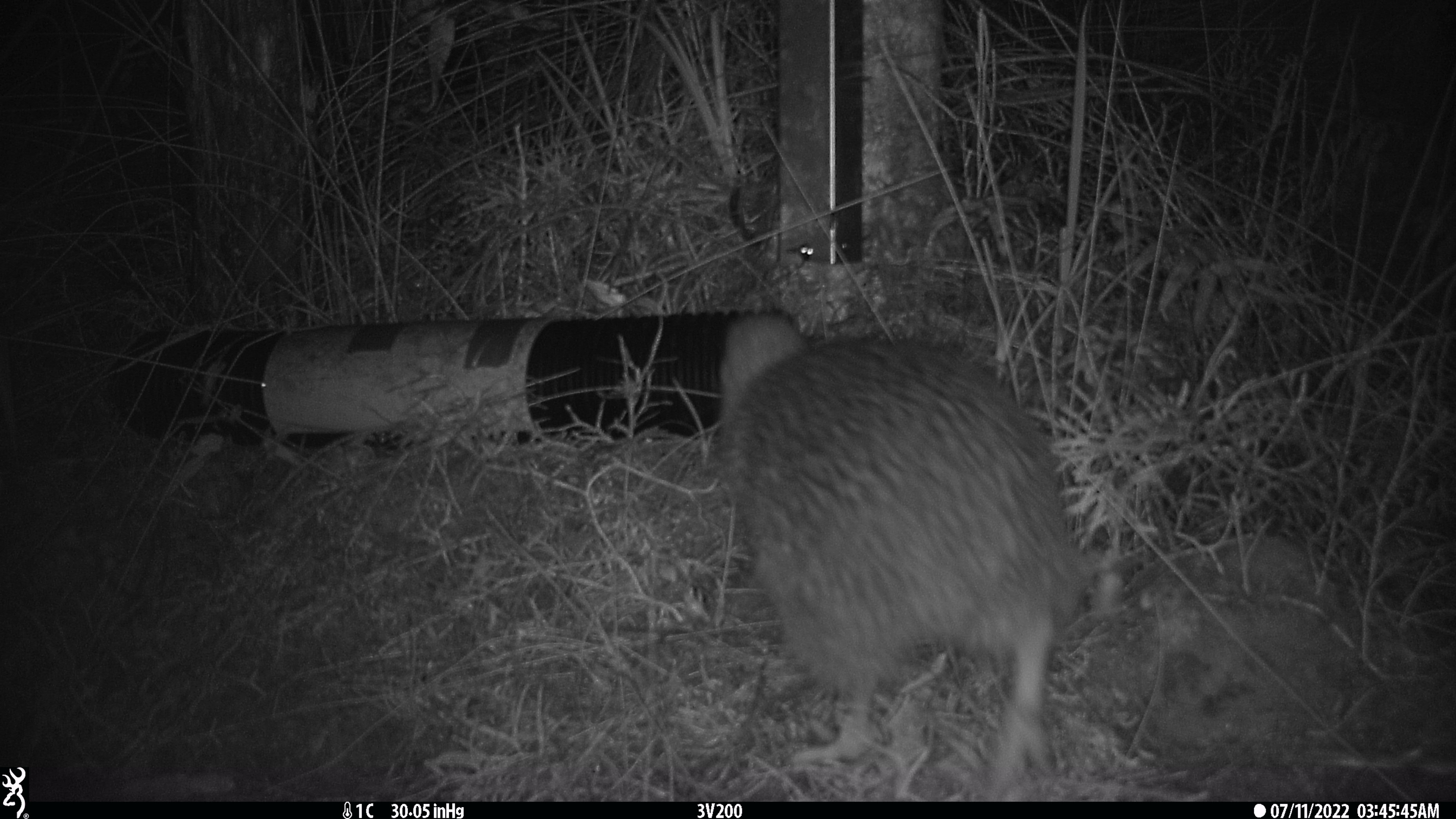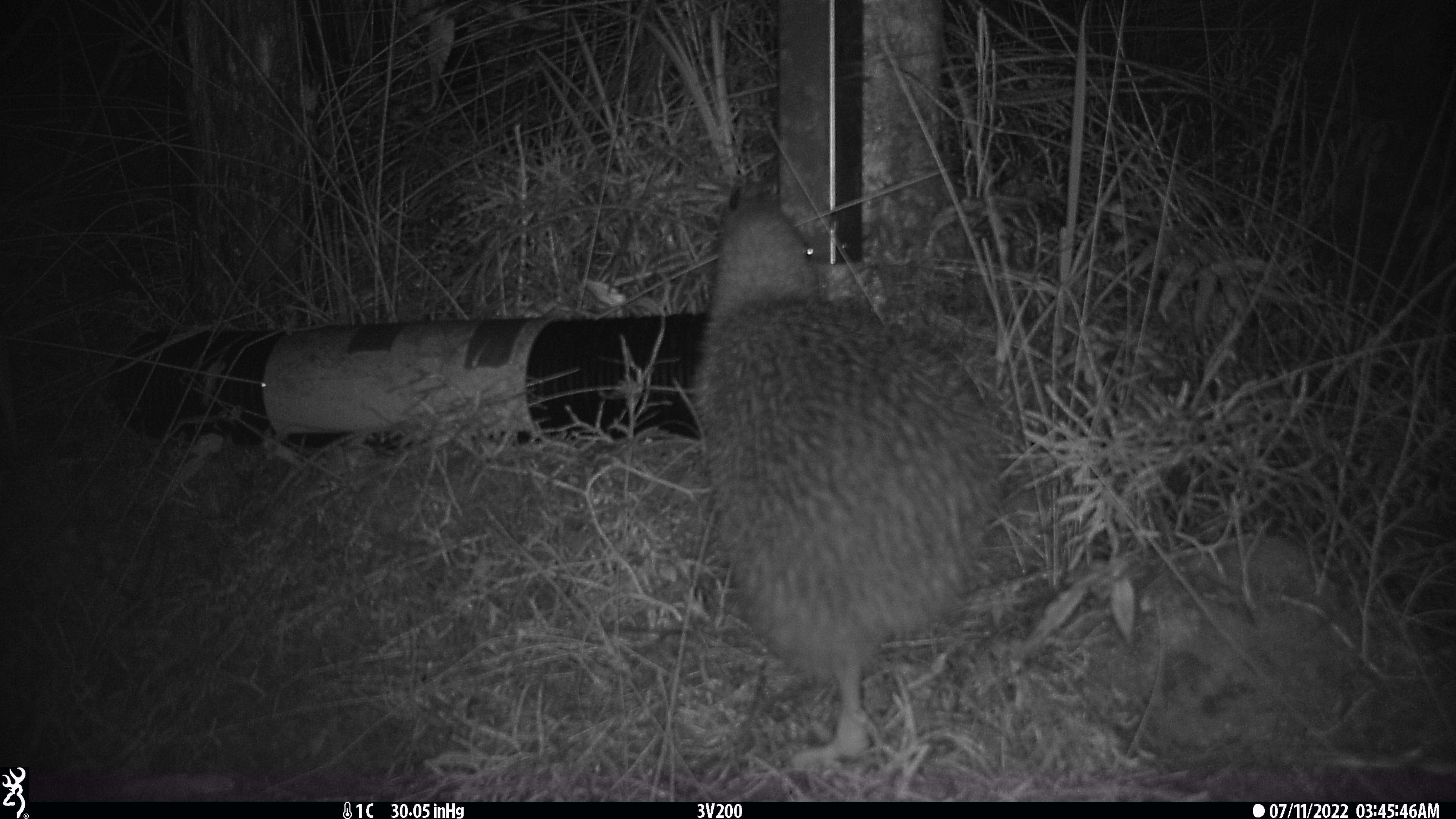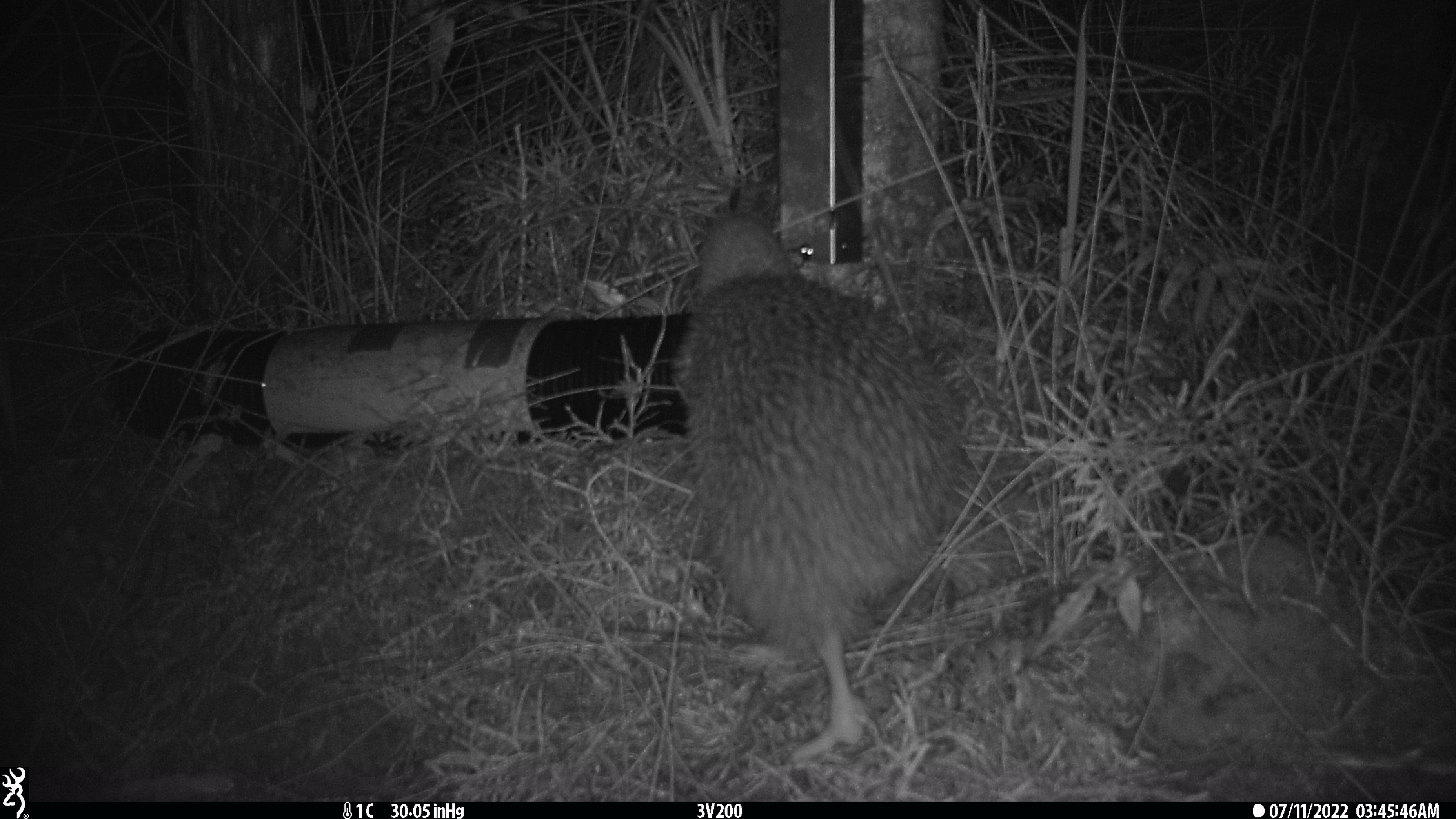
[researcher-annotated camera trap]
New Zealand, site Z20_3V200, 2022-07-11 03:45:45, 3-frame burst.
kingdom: Animalia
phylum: Chordata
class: Aves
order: Apterygiformes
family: Apterygidae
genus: Apteryx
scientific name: Apteryx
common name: kiwi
Kiwi (Apteryx).